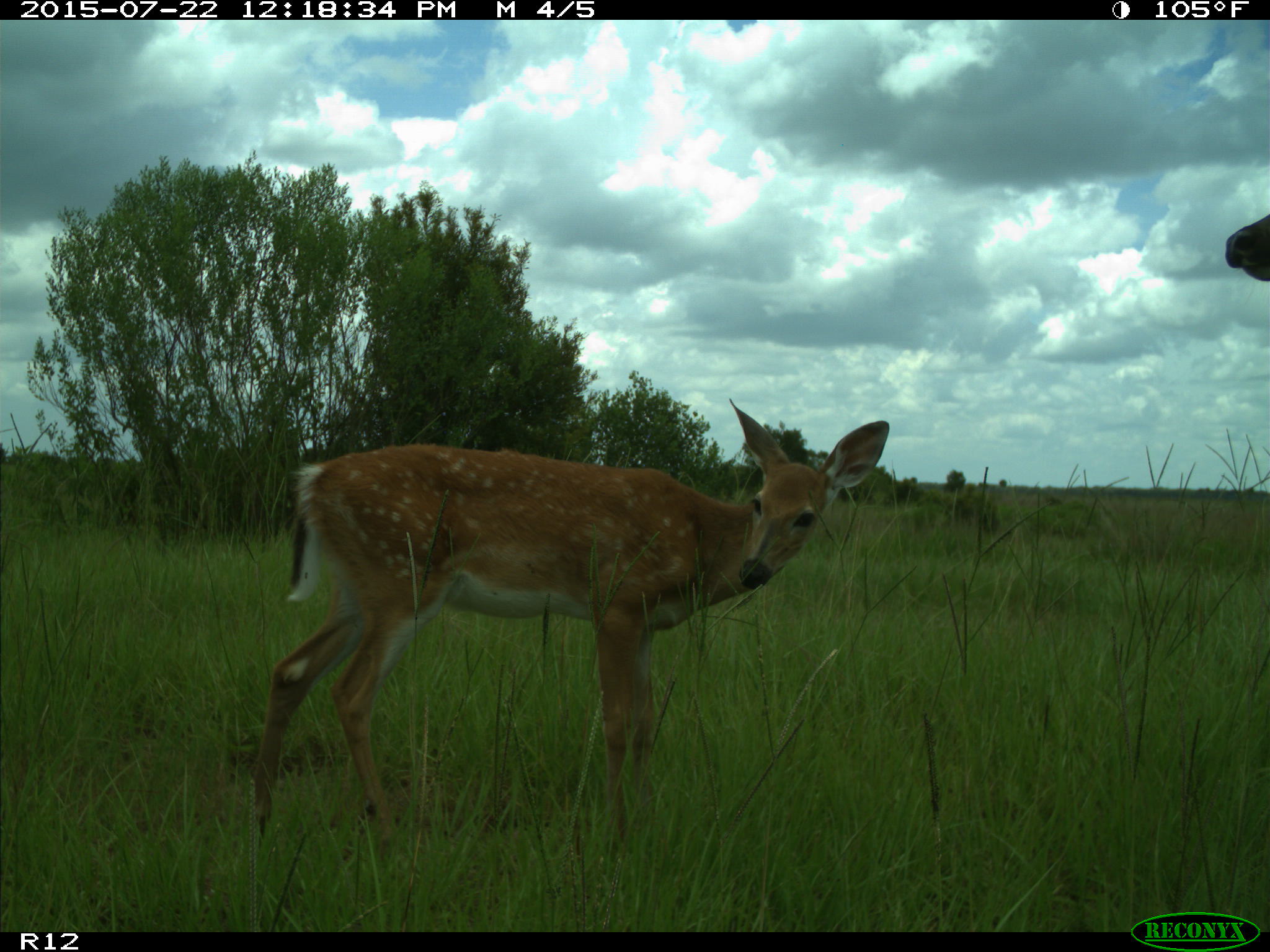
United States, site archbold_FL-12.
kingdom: Animalia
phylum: Chordata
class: Mammalia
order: Artiodactyla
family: Cervidae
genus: Odocoileus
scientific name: Odocoileus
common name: deer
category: unidentified deer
Unidentified deer (deer) (Odocoileus).